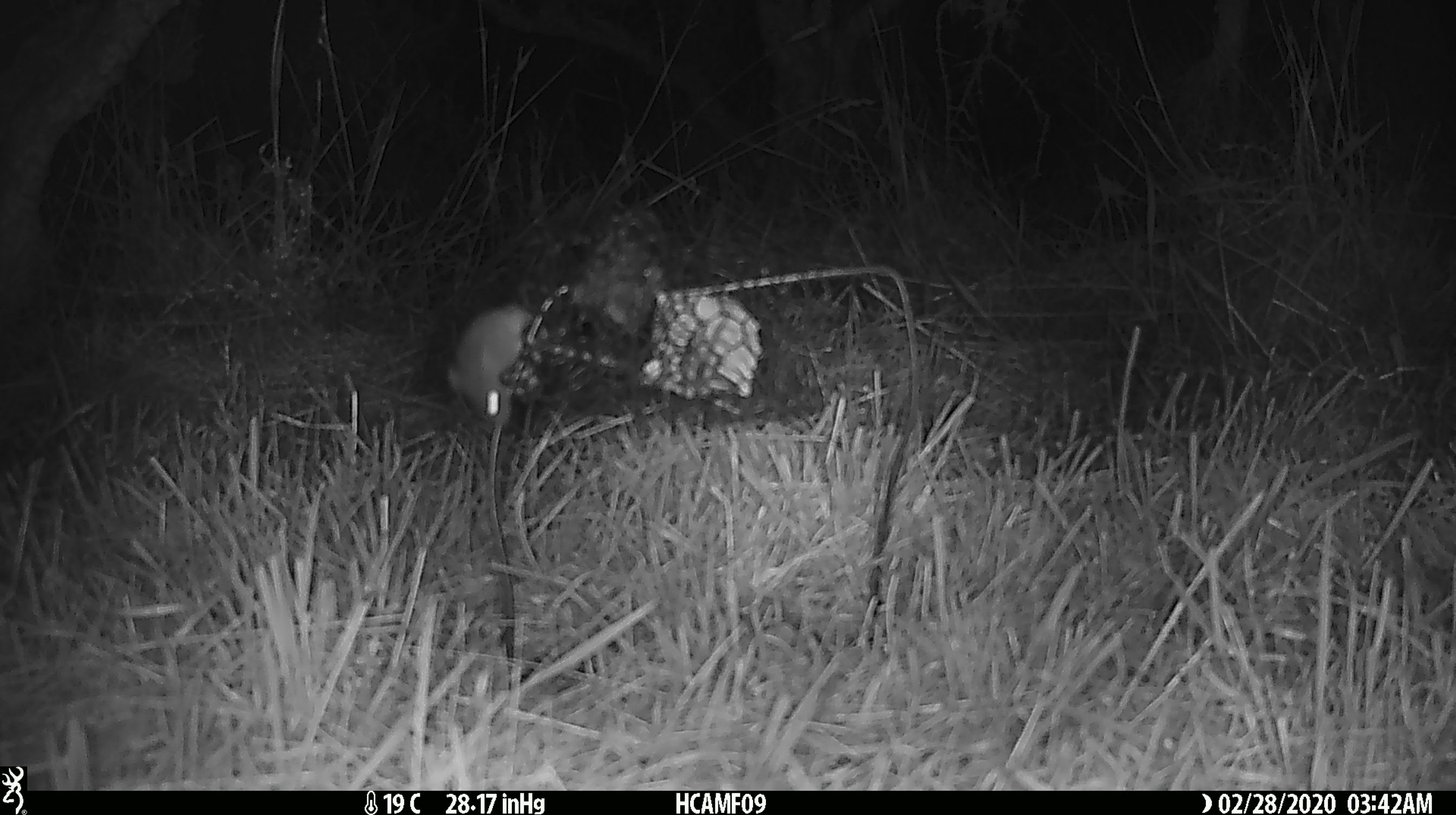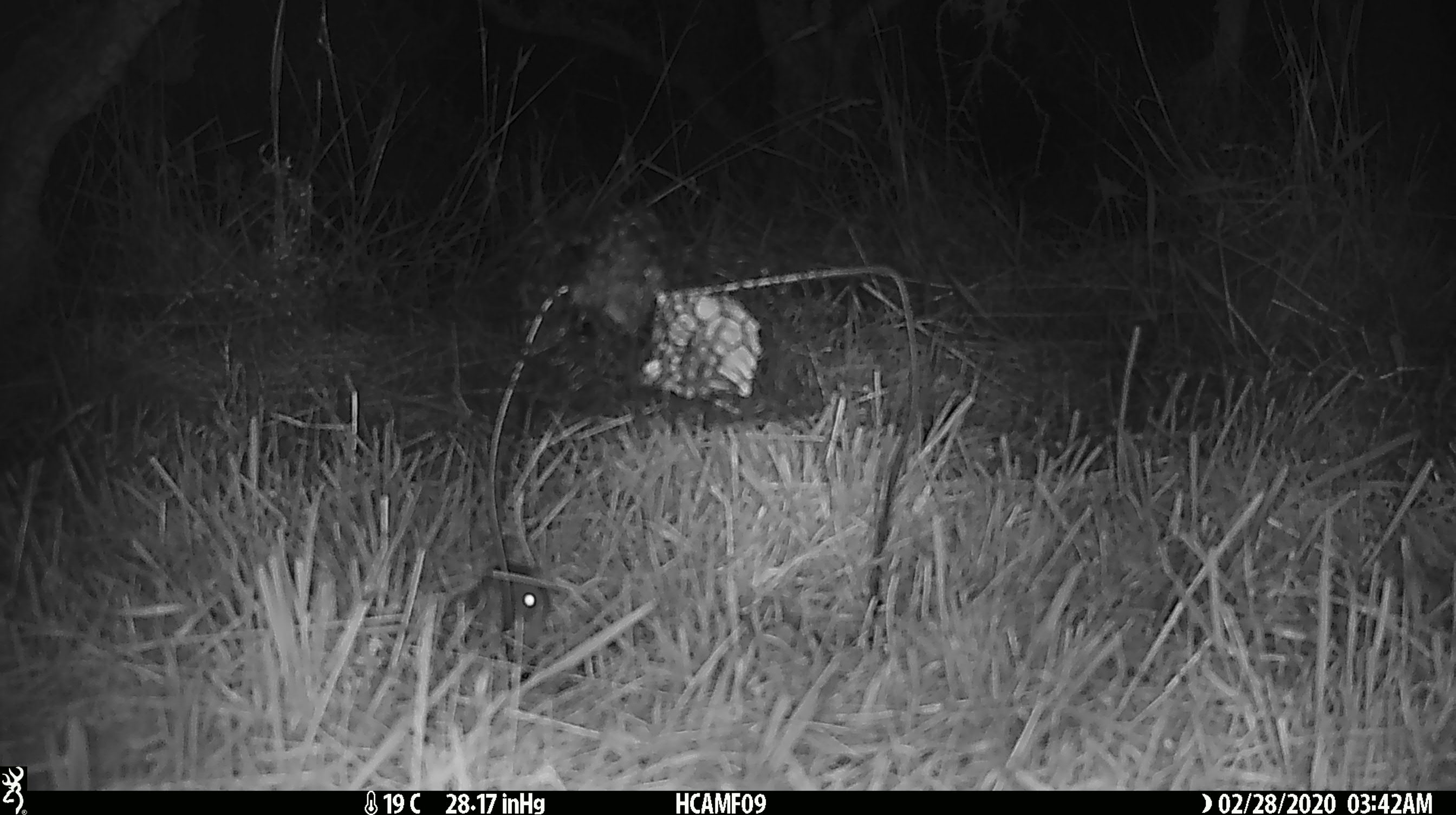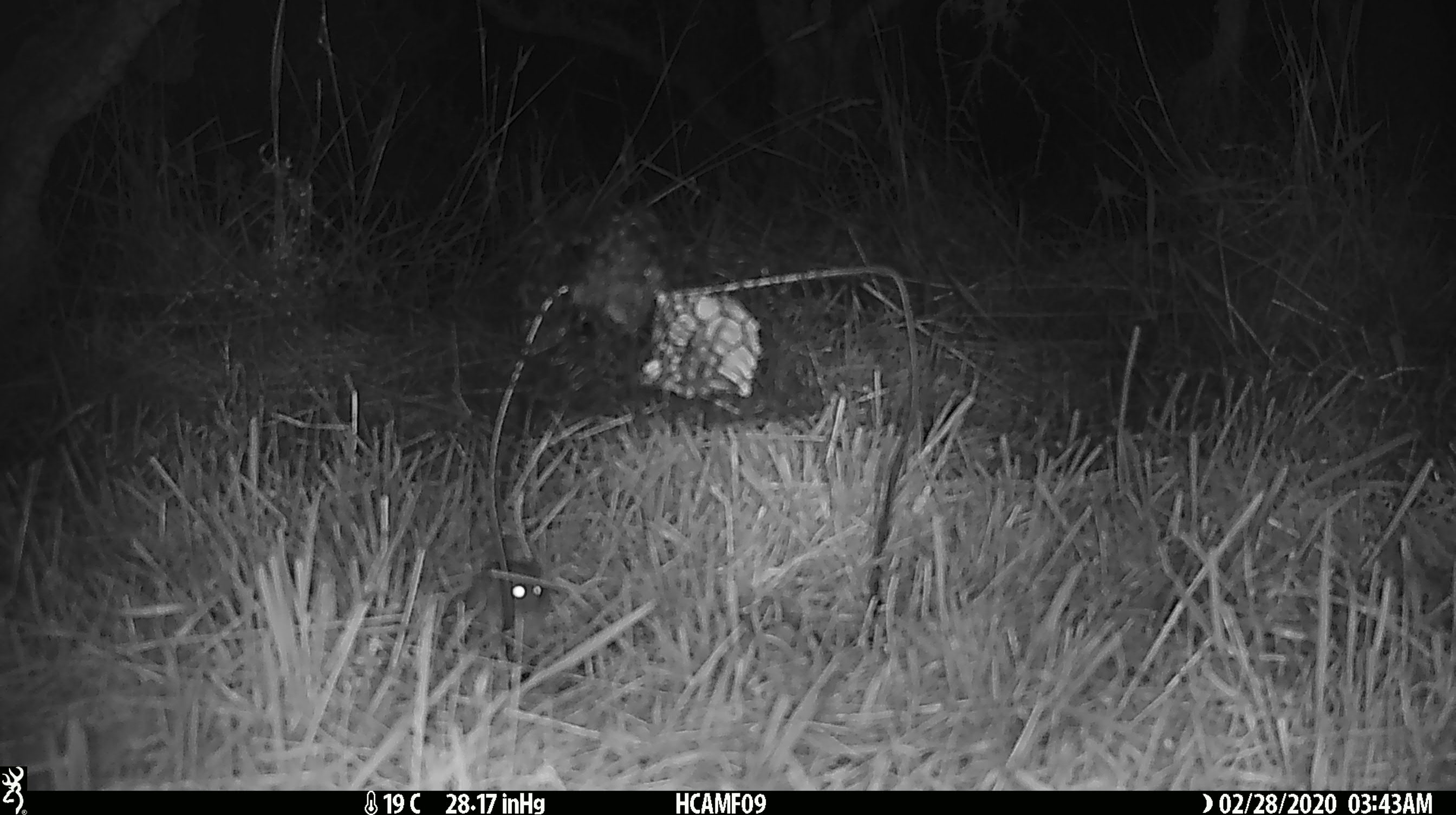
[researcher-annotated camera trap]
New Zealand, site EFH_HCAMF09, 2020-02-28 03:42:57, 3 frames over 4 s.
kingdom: Animalia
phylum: Chordata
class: Mammalia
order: Rodentia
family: Muridae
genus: Mus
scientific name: Mus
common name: mouse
Mouse (Mus).